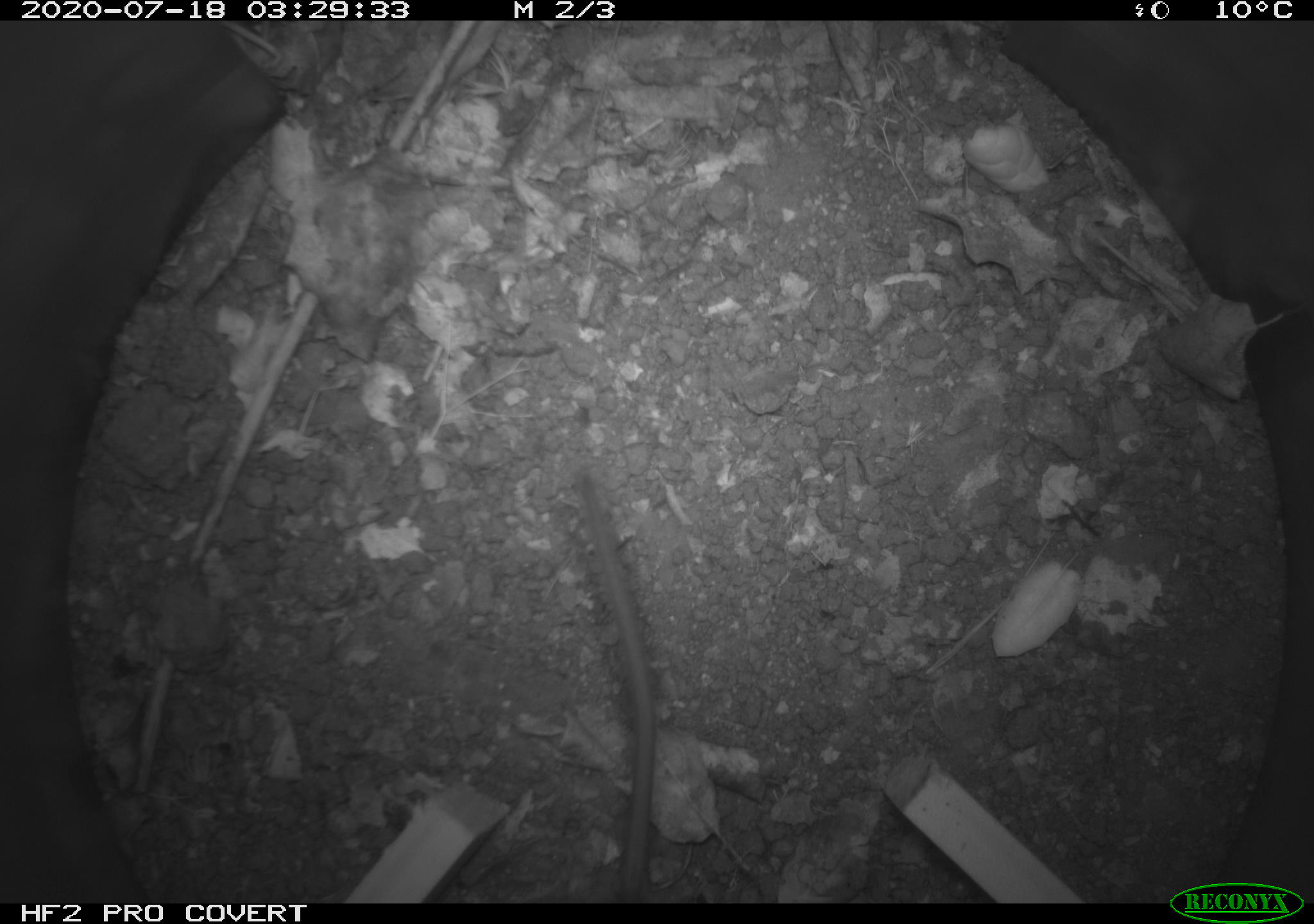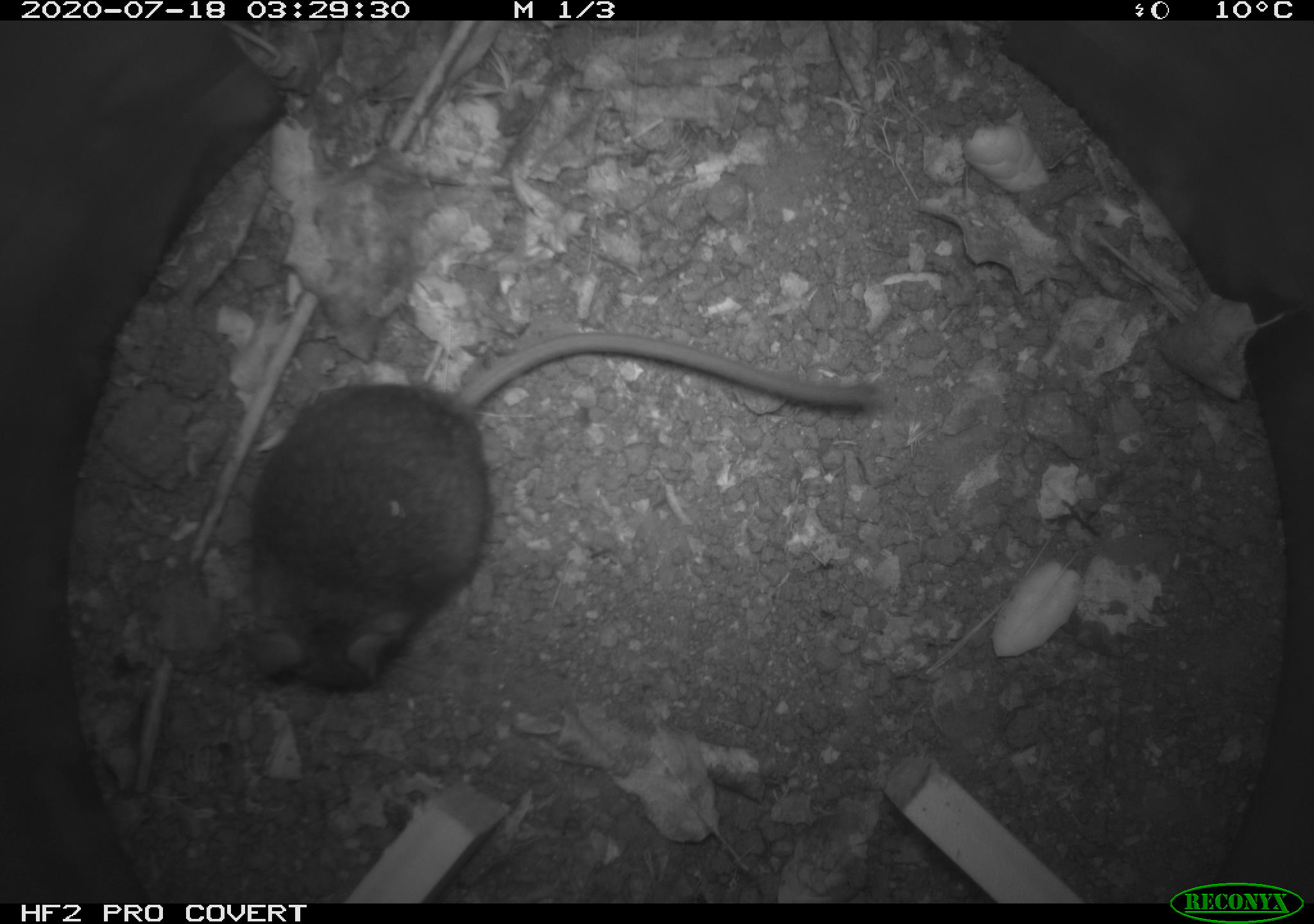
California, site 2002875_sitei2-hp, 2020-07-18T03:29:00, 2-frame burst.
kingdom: Animalia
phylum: Chordata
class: Mammalia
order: Rodentia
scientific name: Rodentia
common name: rodent